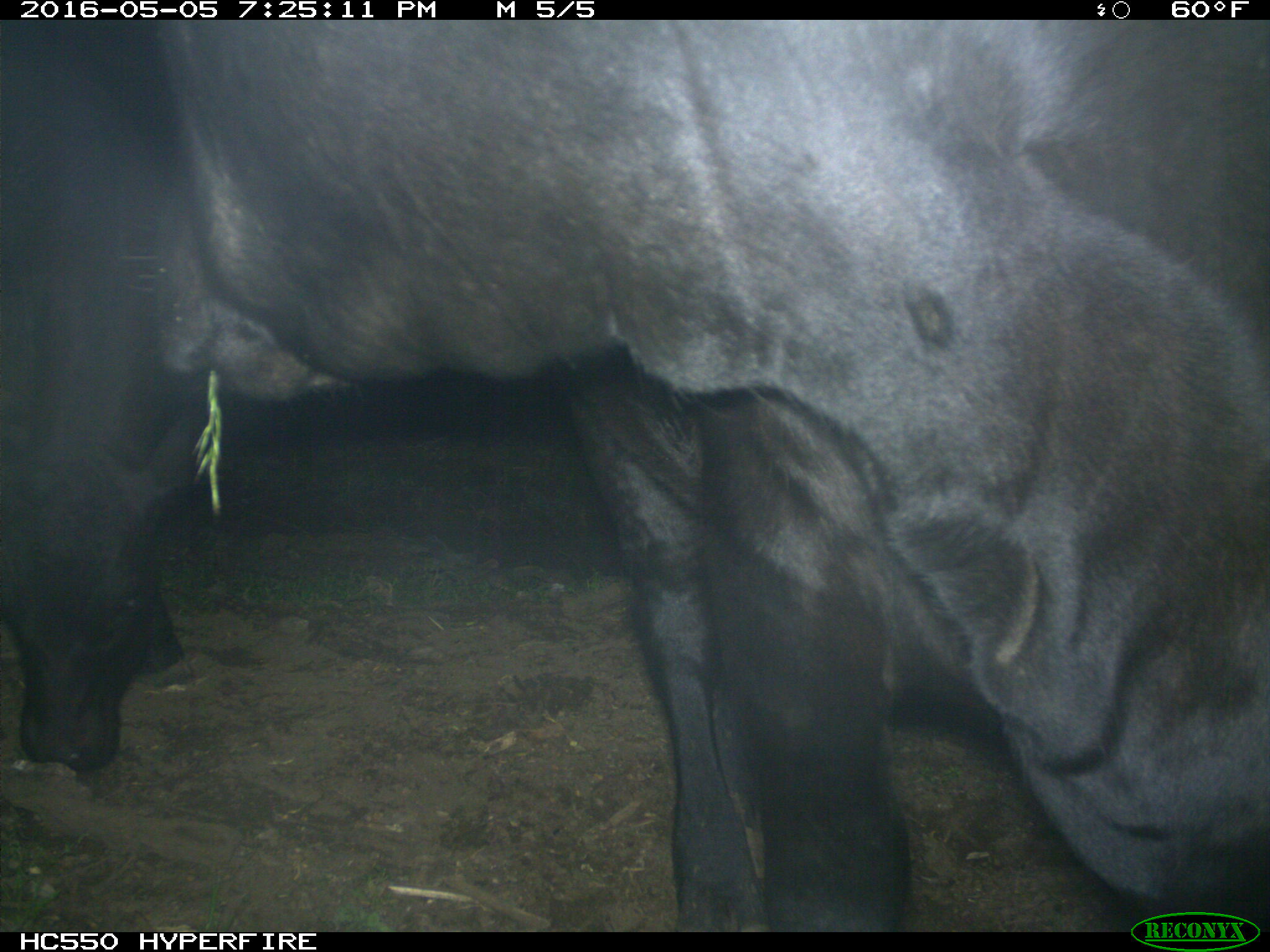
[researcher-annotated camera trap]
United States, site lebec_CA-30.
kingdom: Animalia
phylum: Chordata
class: Mammalia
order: Artiodactyla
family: Bovidae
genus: Bos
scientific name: Bos taurus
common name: domestic cow